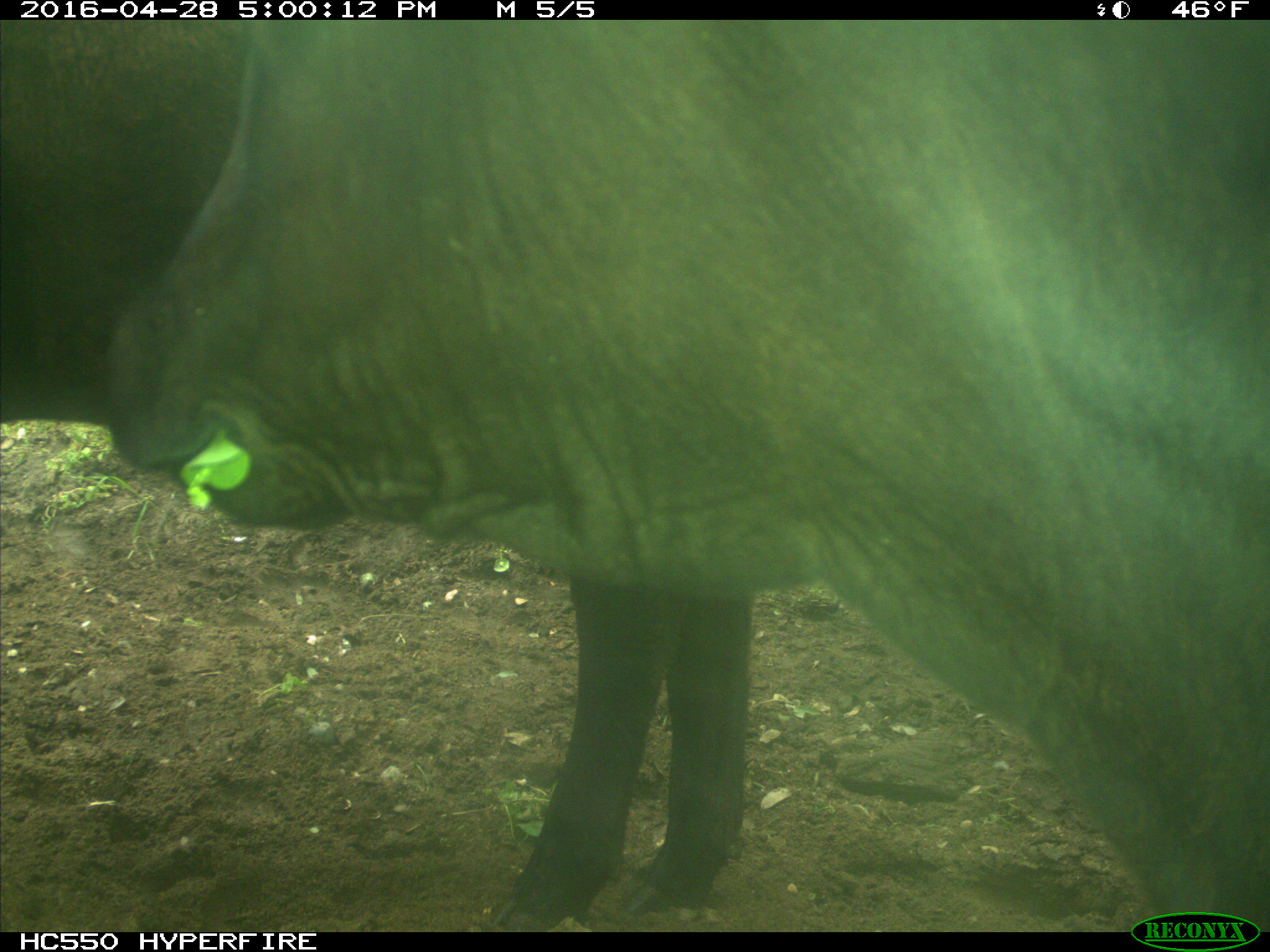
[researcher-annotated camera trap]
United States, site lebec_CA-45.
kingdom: Animalia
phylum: Chordata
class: Mammalia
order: Artiodactyla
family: Bovidae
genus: Bos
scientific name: Bos taurus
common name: domestic cow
Bos taurus (domestic cow).